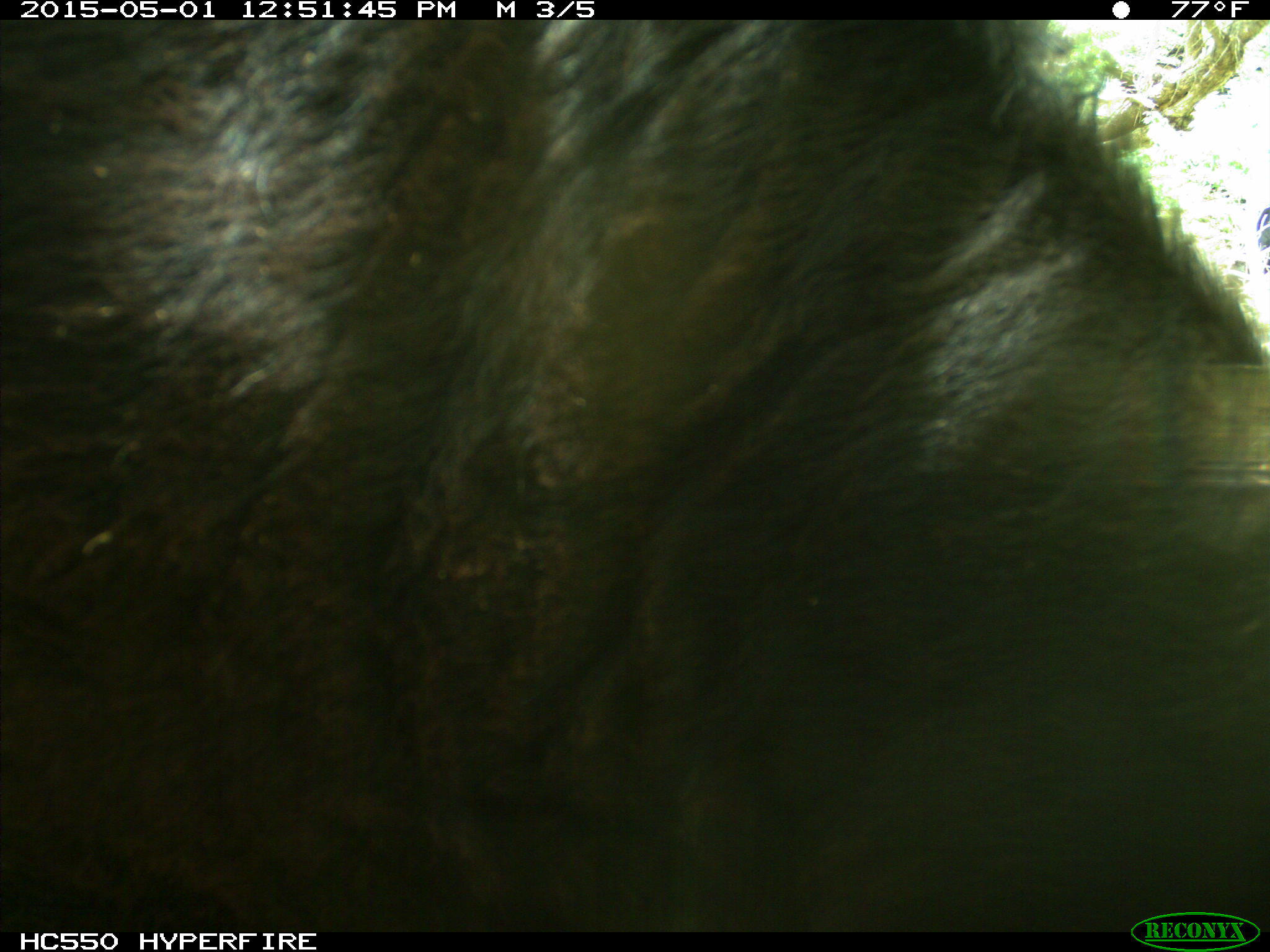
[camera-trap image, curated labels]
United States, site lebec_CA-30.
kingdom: Animalia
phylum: Chordata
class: Mammalia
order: Artiodactyla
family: Bovidae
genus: Bos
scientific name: Bos taurus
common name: domestic cow